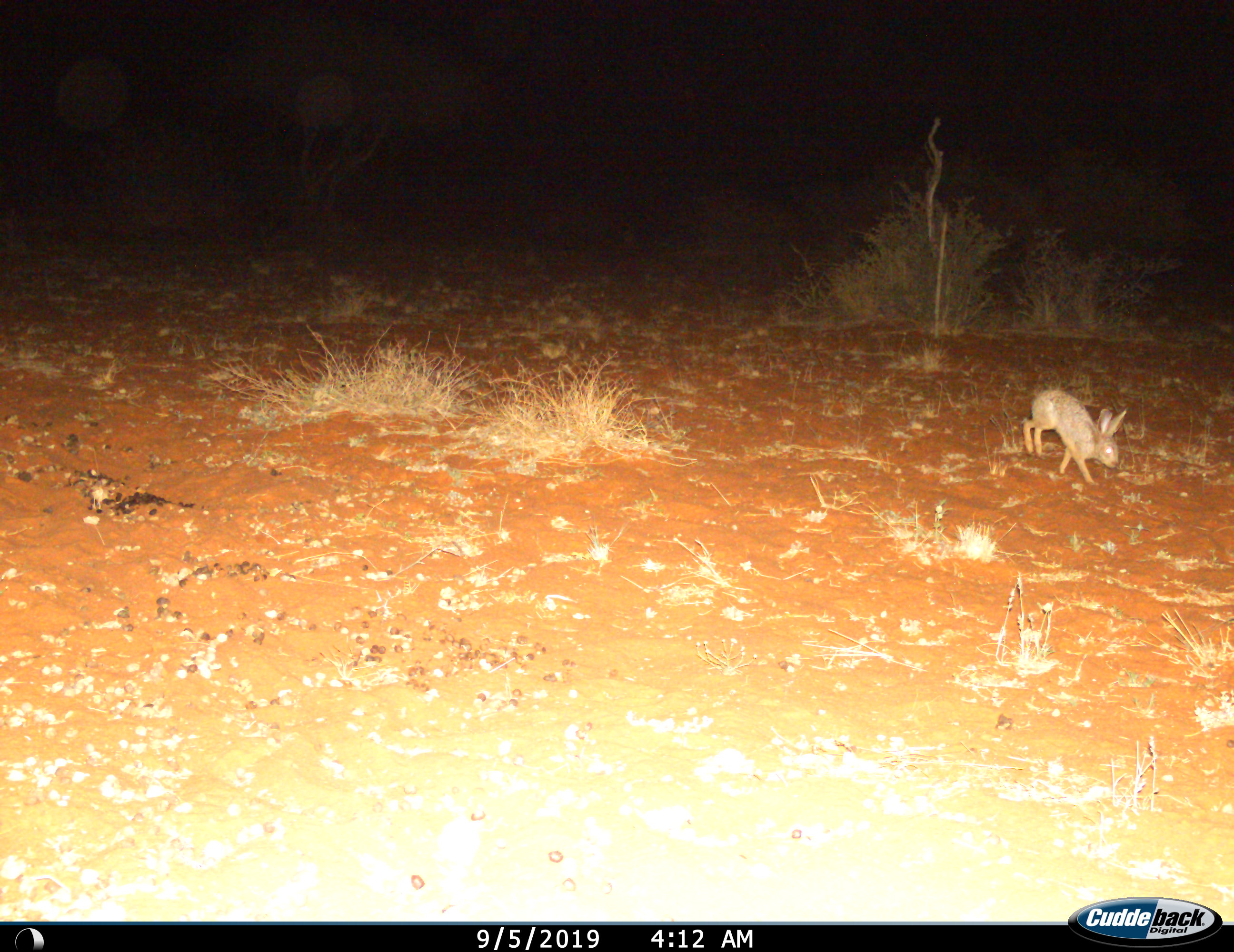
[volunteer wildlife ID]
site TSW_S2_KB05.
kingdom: Animalia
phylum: Chordata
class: Mammalia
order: Lagomorpha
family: Leporidae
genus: Lepus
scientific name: Lepus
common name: hare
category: hareunknown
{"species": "hareunknown (hare) (Lepus)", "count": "1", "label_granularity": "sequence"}